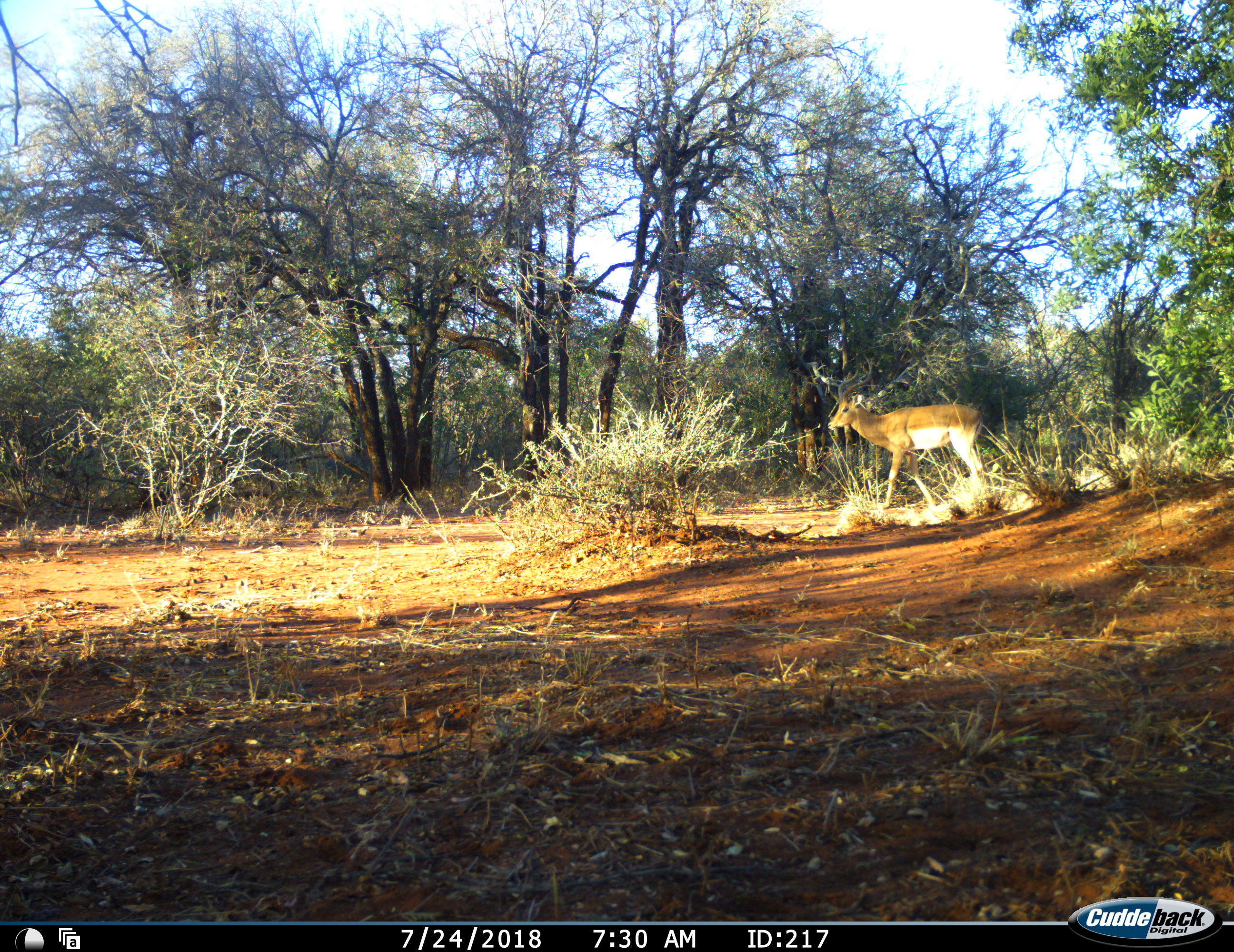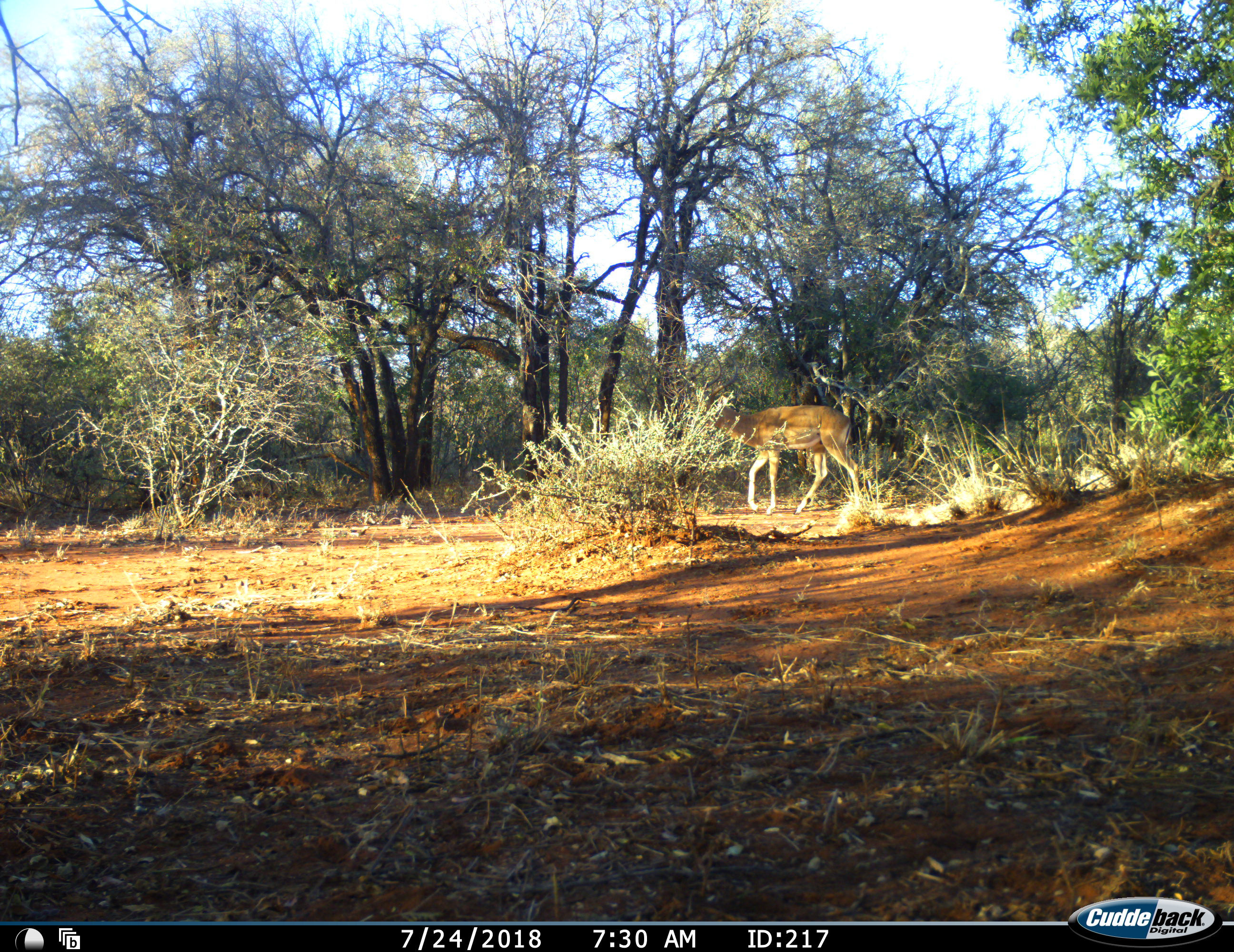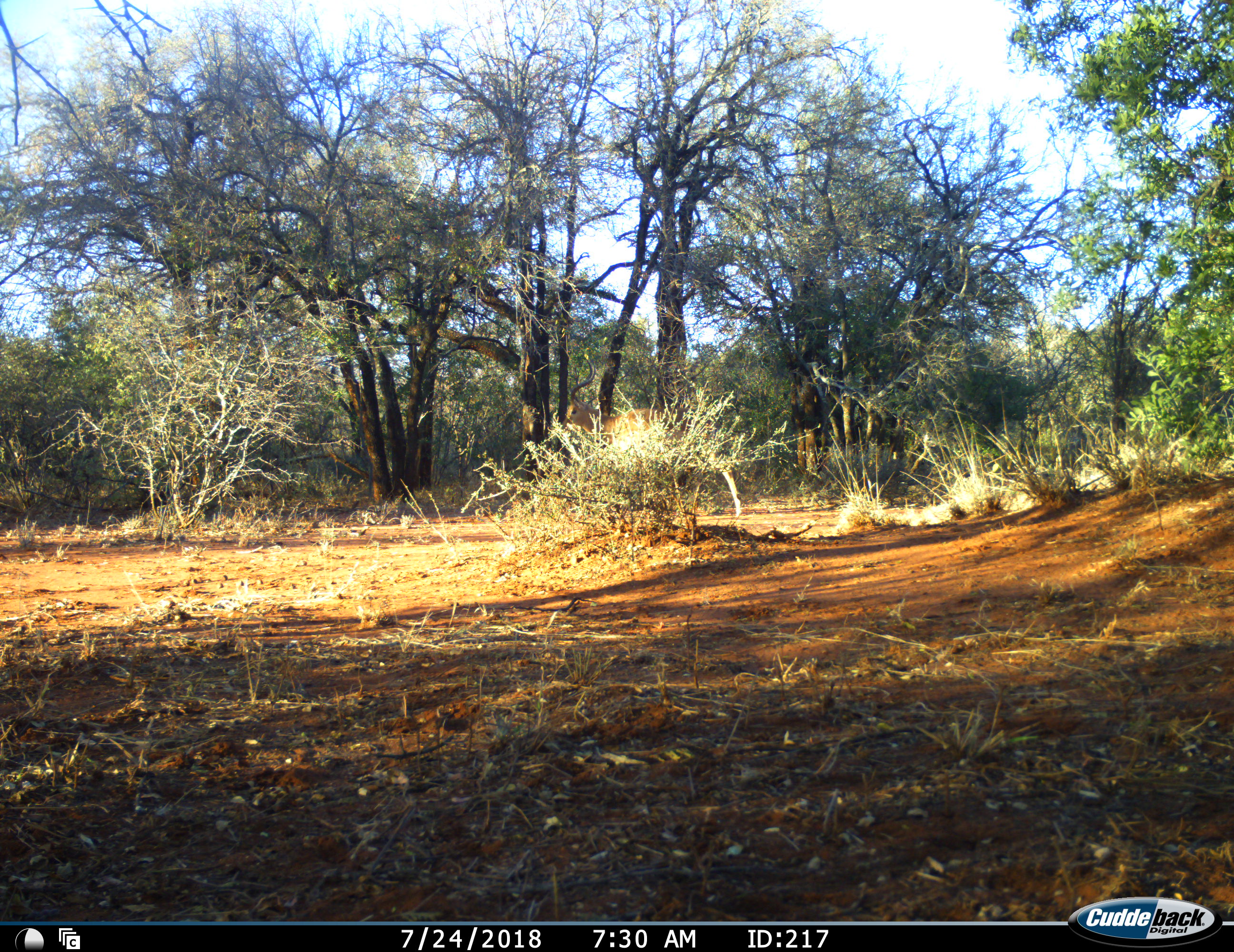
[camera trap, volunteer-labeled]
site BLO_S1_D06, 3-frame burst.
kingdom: Animalia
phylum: Chordata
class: Mammalia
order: Artiodactyla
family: Bovidae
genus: Aepyceros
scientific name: Aepyceros melampus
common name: impala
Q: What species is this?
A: Impala (Aepyceros melampus).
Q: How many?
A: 1.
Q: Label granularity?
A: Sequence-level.